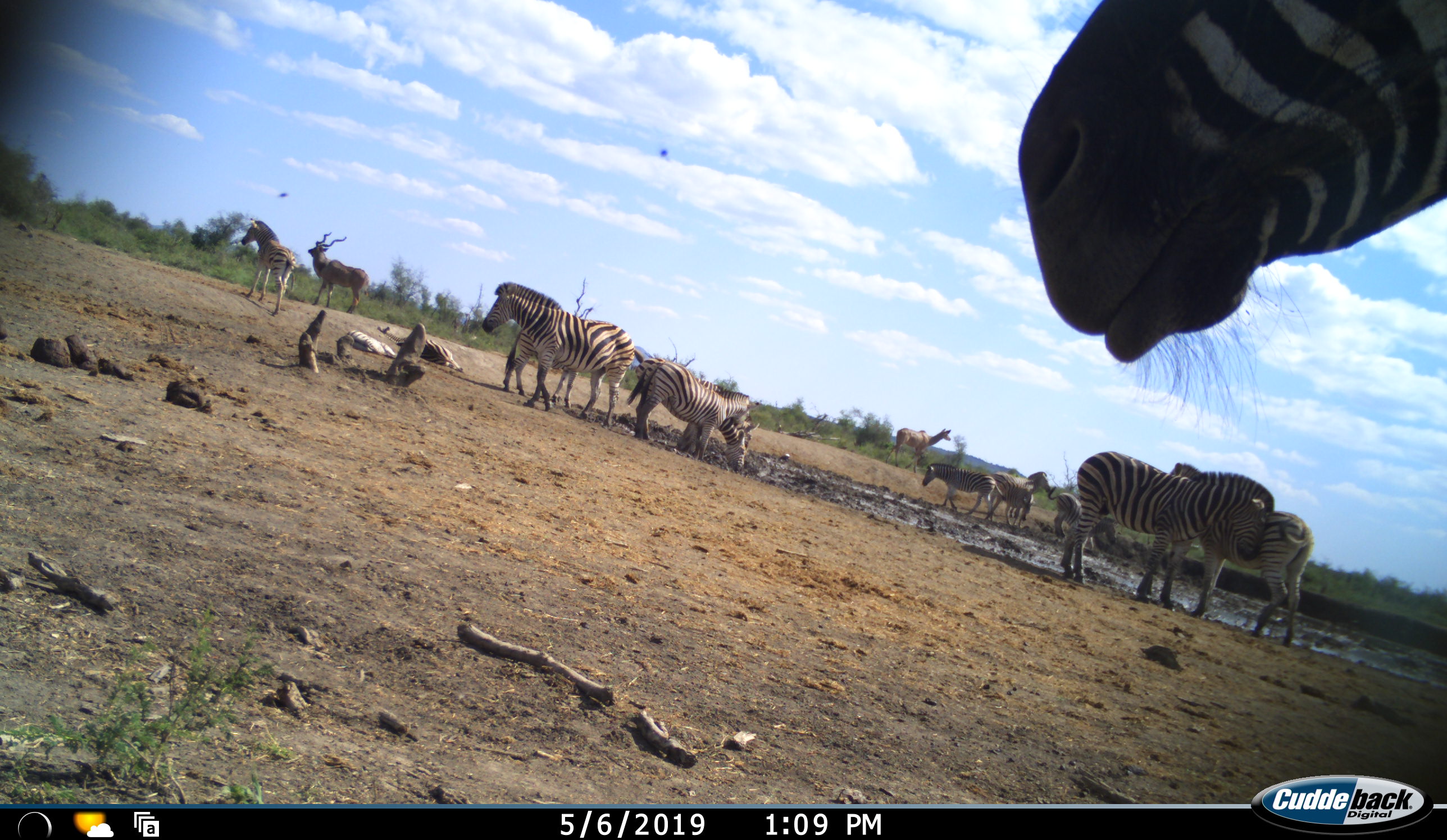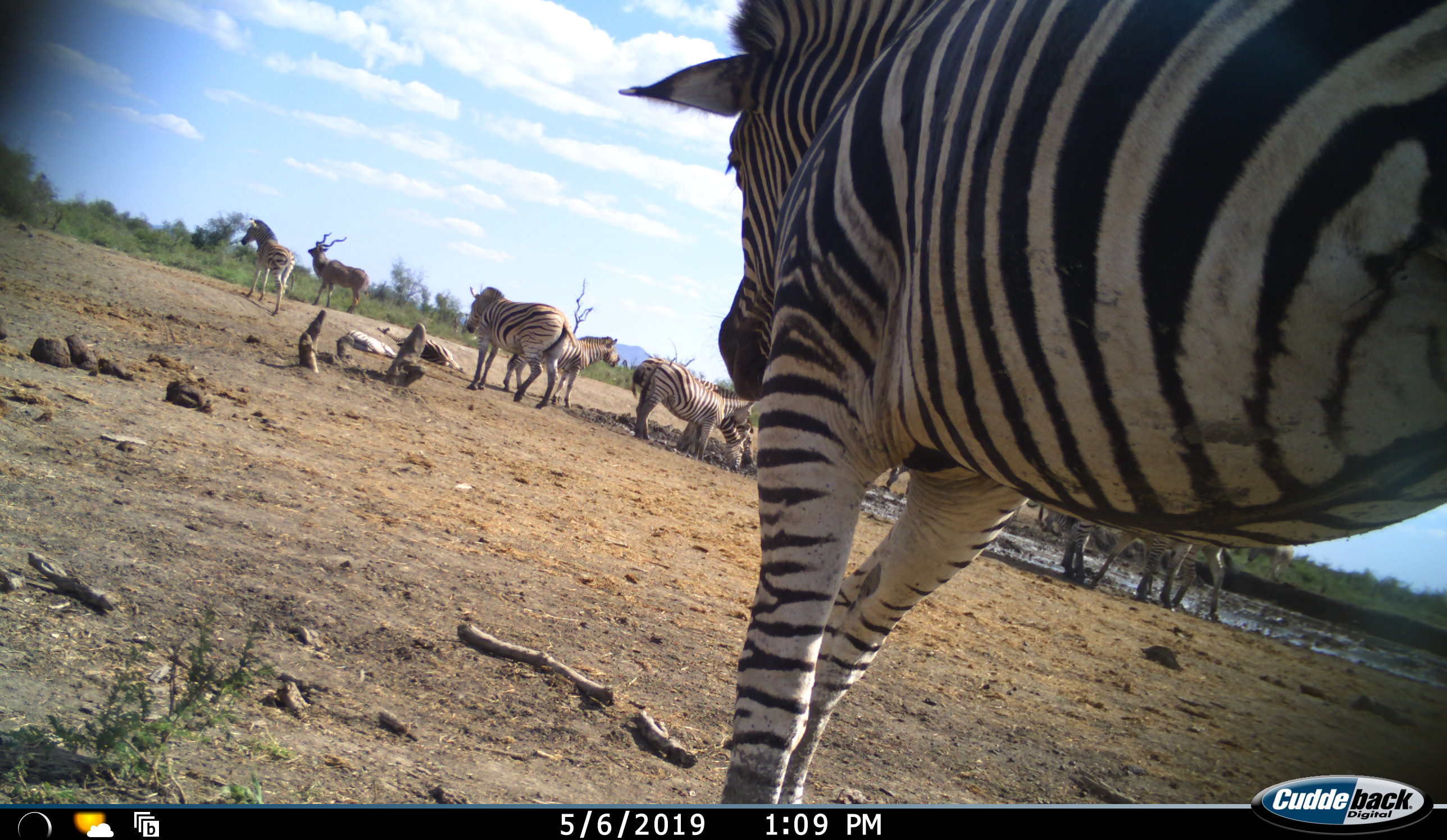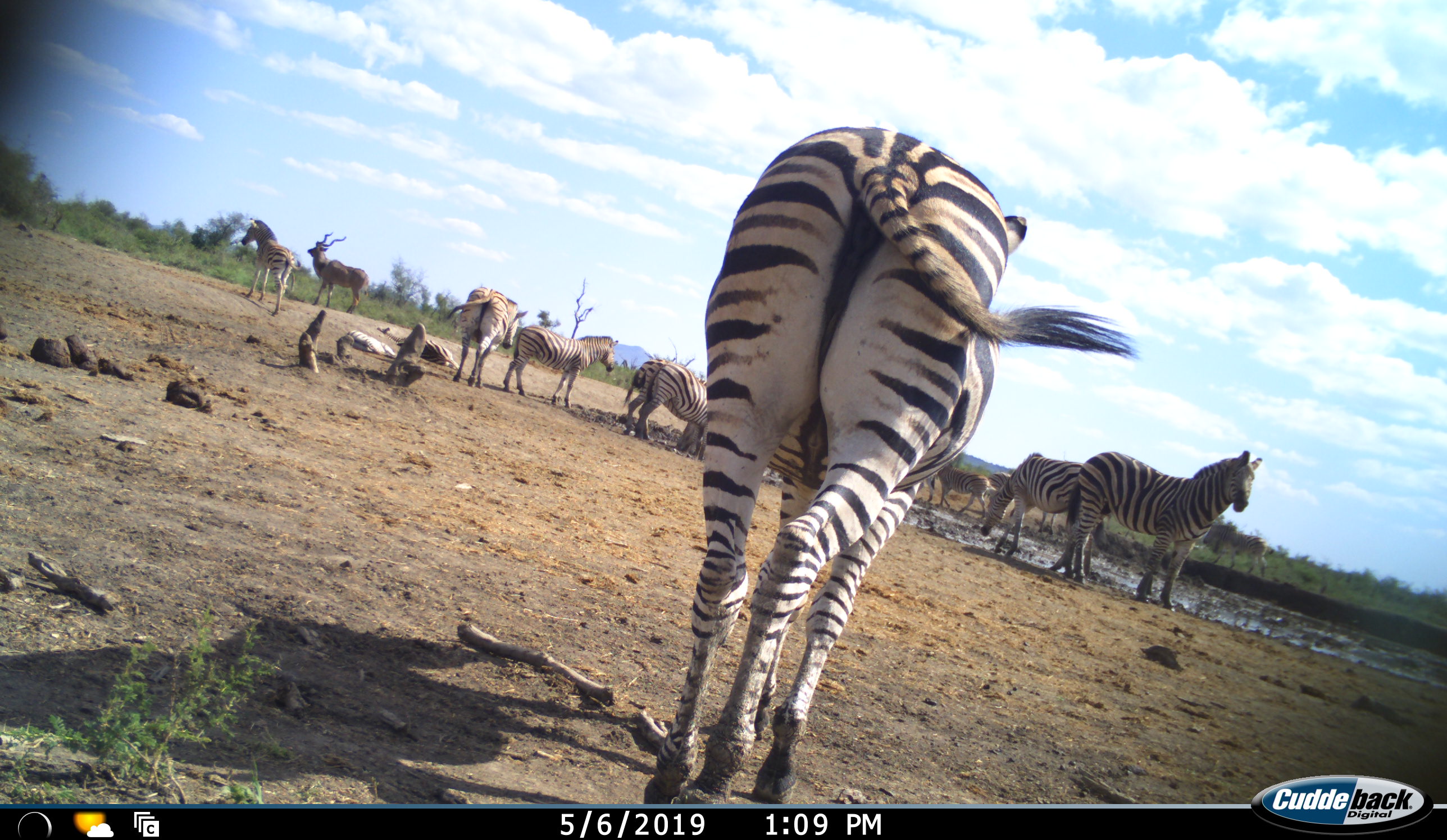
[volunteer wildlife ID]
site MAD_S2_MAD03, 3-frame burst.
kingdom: Animalia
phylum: Chordata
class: Mammalia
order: Artiodactyla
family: Bovidae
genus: Tragelaphus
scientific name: Tragelaphus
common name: kudu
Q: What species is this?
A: Kudu (Tragelaphus).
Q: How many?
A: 2.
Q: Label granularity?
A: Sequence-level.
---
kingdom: Animalia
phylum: Chordata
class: Mammalia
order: Perissodactyla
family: Equidae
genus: Equus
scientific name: Equus quagga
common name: plains zebra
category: zebraplains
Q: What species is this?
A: Zebraplains (plains zebra) (Equus quagga).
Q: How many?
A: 11-50.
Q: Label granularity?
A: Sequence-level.